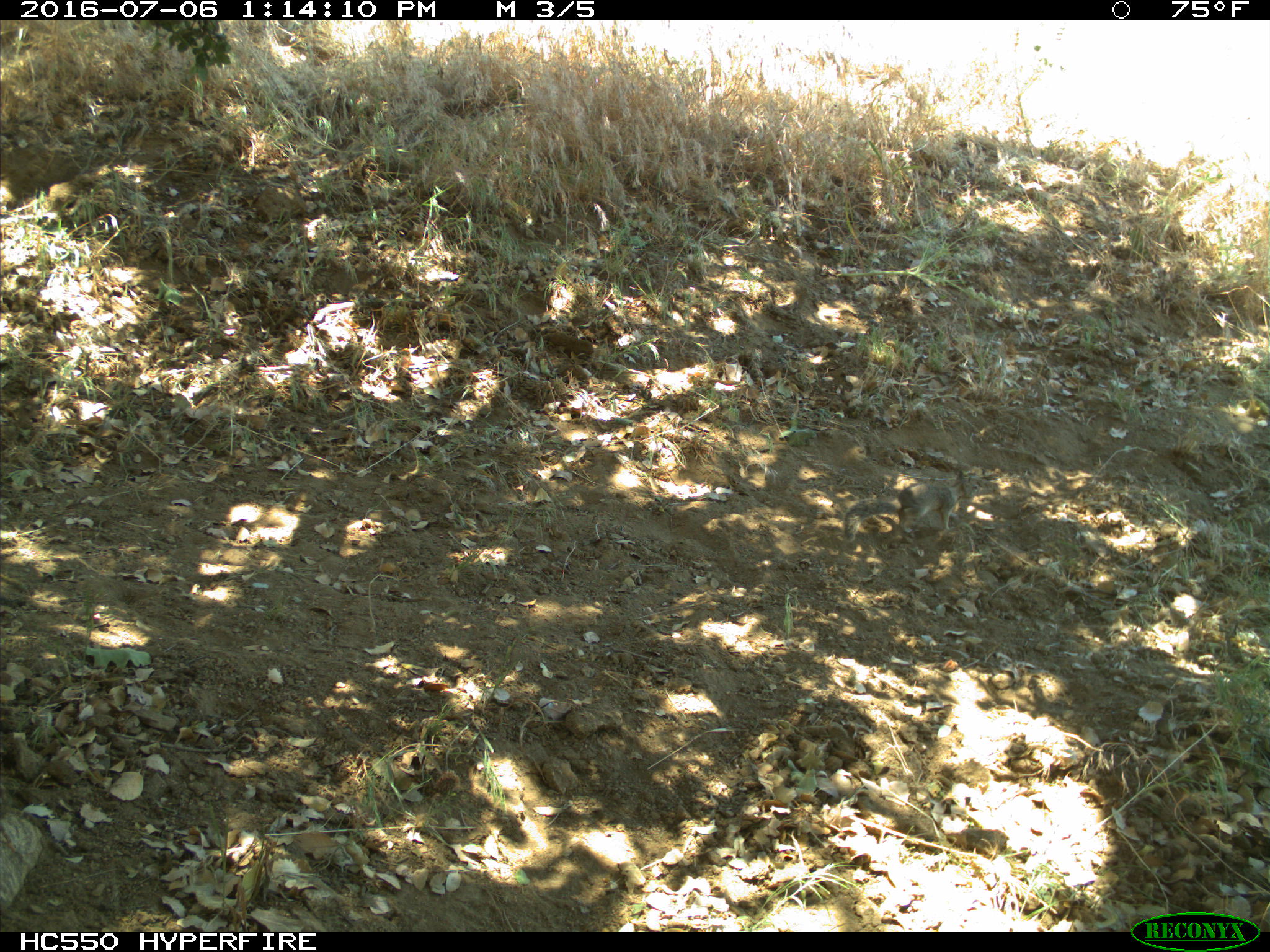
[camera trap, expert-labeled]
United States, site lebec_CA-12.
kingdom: Animalia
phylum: Chordata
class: Mammalia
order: Rodentia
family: Sciuridae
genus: Otospermophilus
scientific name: Otospermophilus beecheyi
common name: california ground squirrel